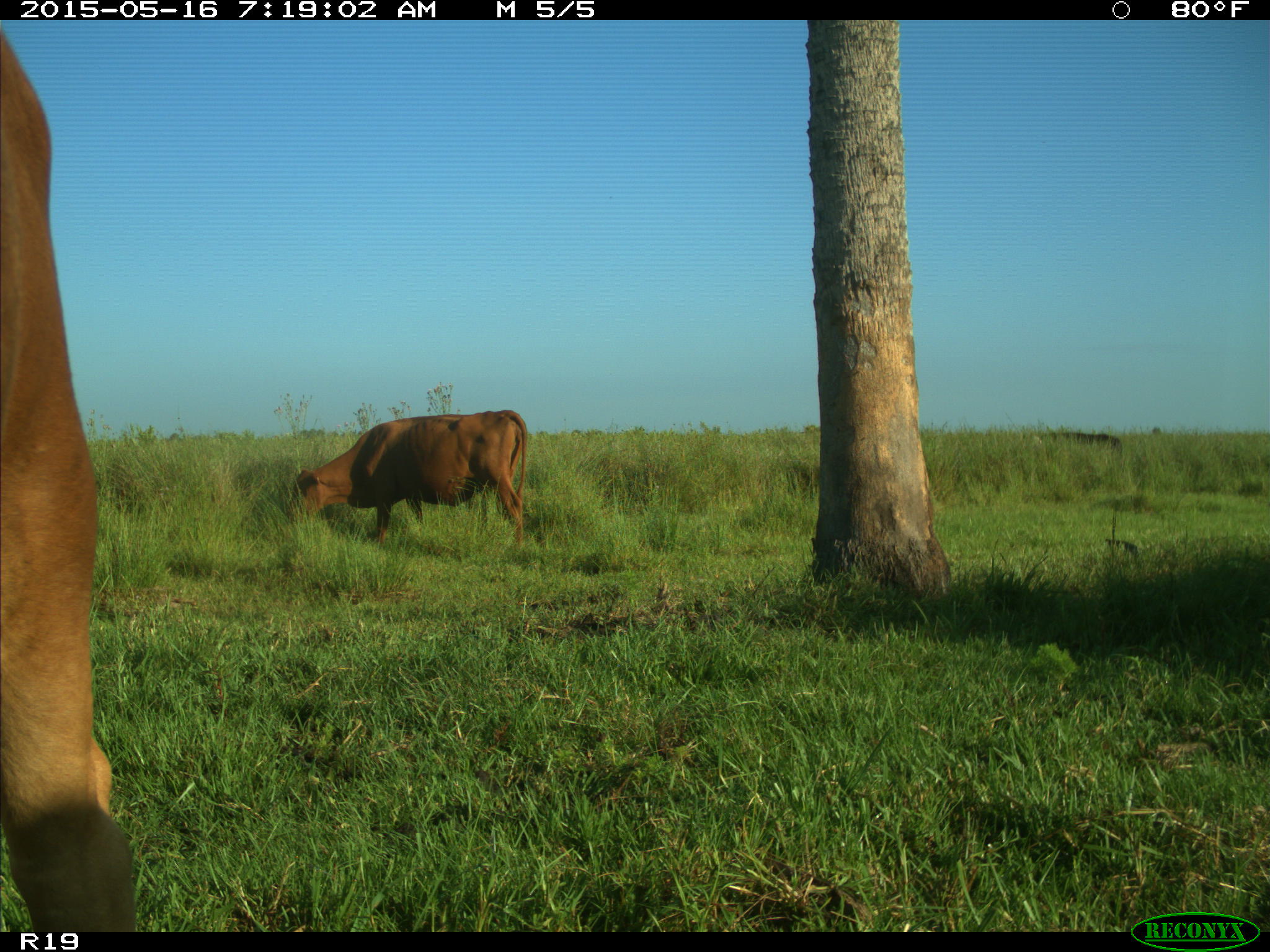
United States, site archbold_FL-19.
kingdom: Animalia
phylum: Chordata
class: Mammalia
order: Artiodactyla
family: Bovidae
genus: Bos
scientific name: Bos taurus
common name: domestic cow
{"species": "Bos taurus (domestic cow)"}